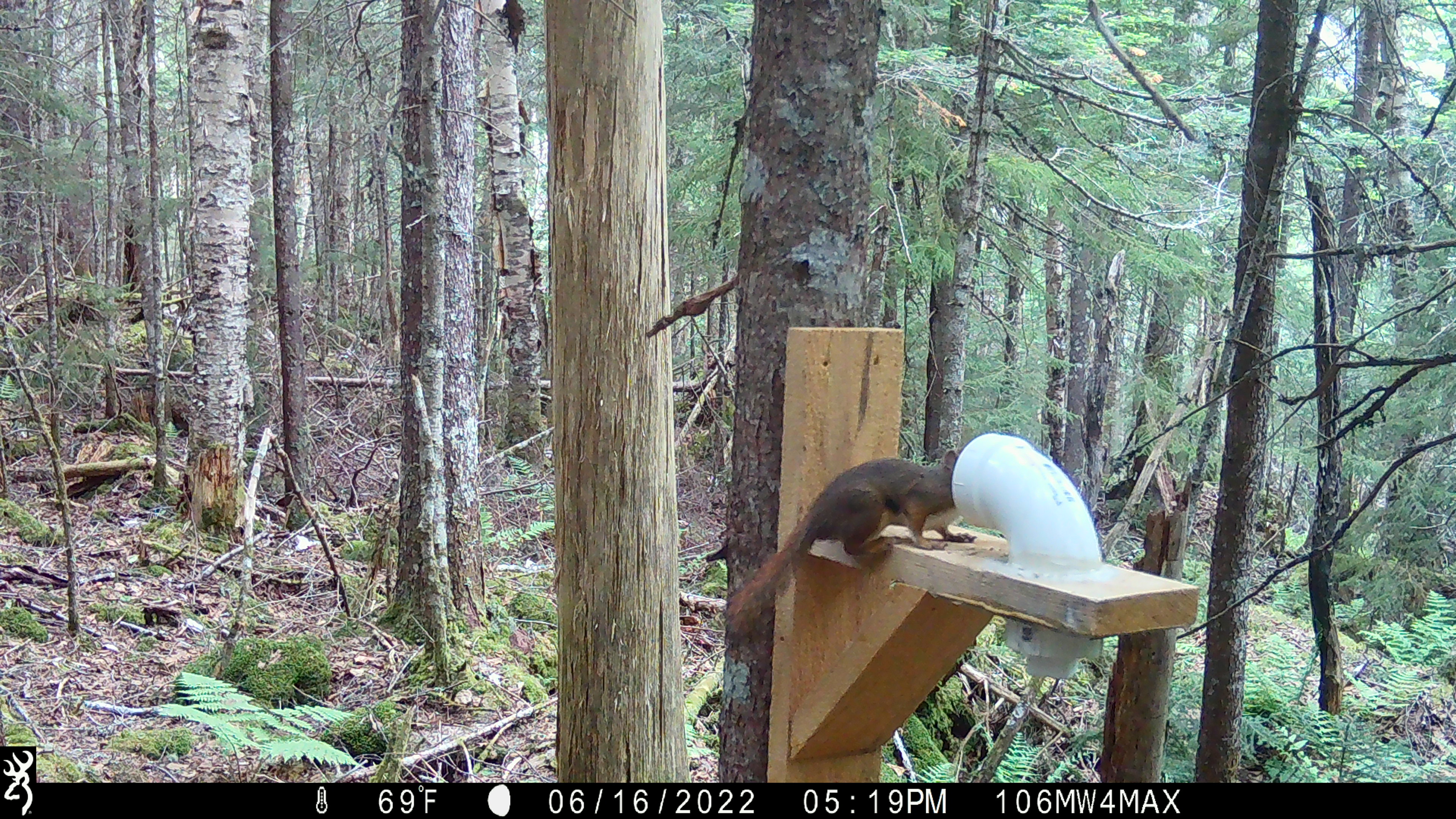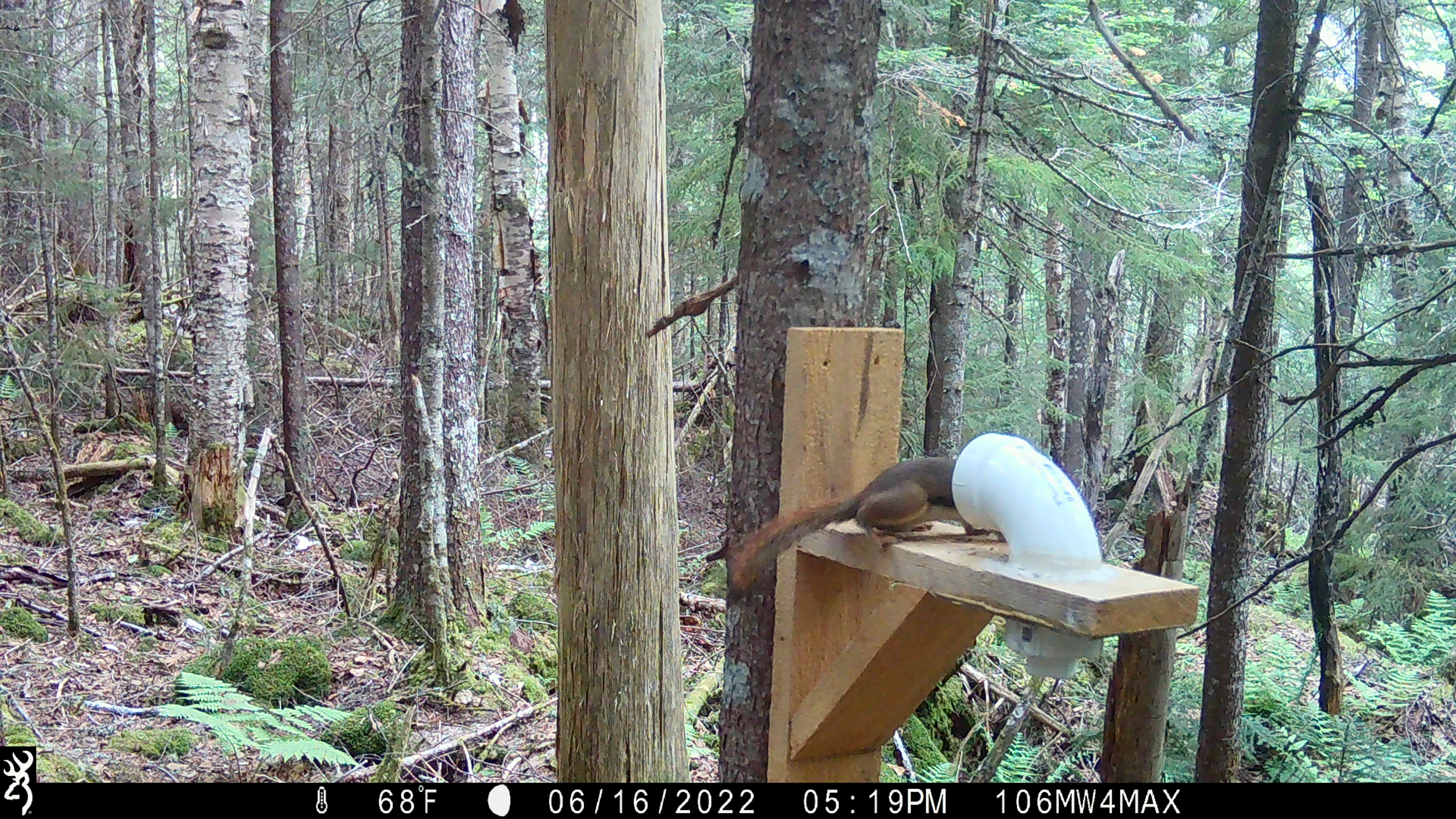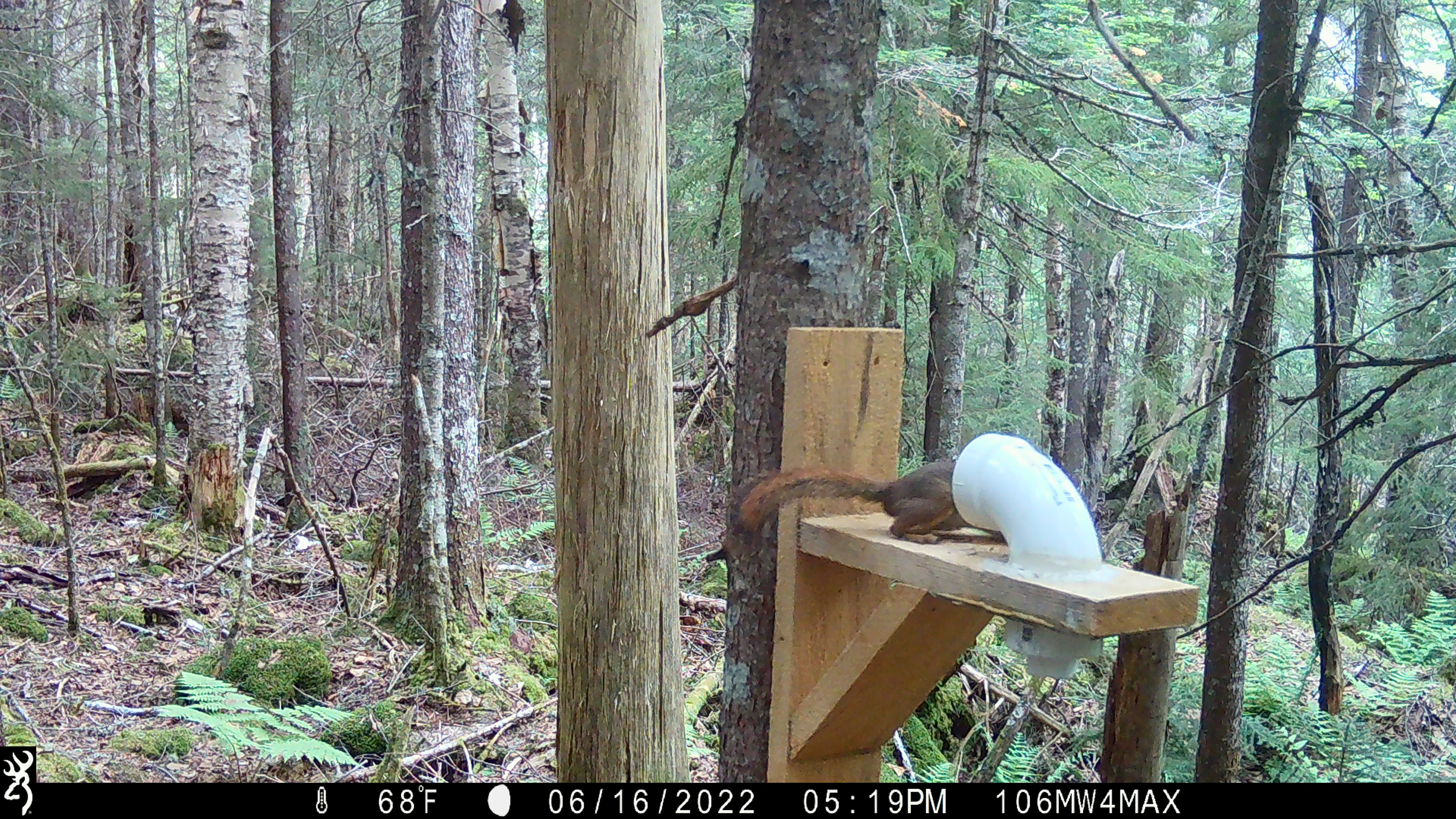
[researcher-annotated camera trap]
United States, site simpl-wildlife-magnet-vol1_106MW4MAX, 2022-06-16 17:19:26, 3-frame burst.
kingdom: Animalia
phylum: Chordata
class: Mammalia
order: Rodentia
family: Sciuridae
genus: Tamiasciurus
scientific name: Tamiasciurus hudsonicus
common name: red squirrel